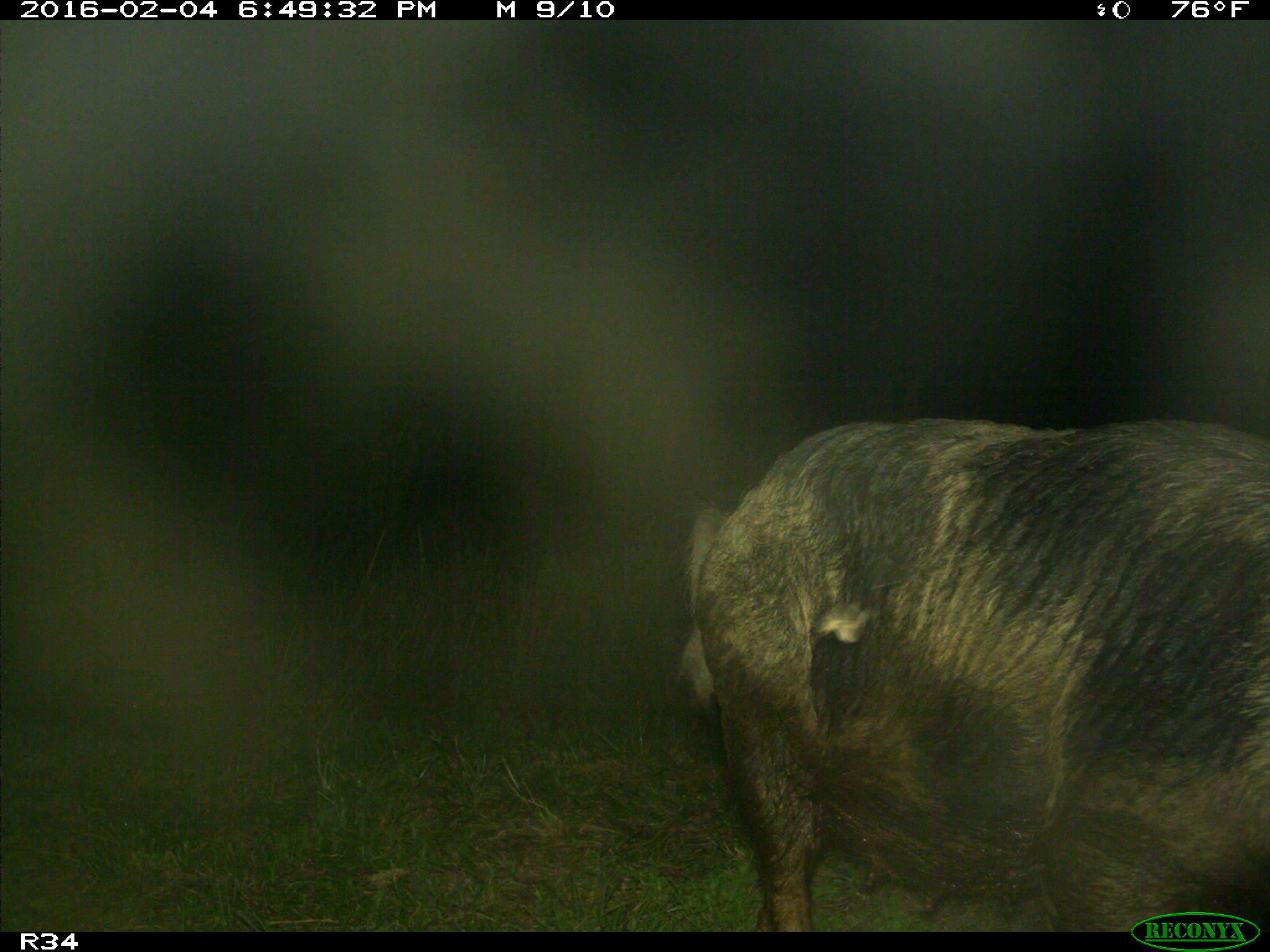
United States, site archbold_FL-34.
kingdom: Animalia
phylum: Chordata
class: Mammalia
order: Artiodactyla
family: Suidae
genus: Sus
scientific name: Sus scrofa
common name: wild boar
Sus scrofa (wild boar).